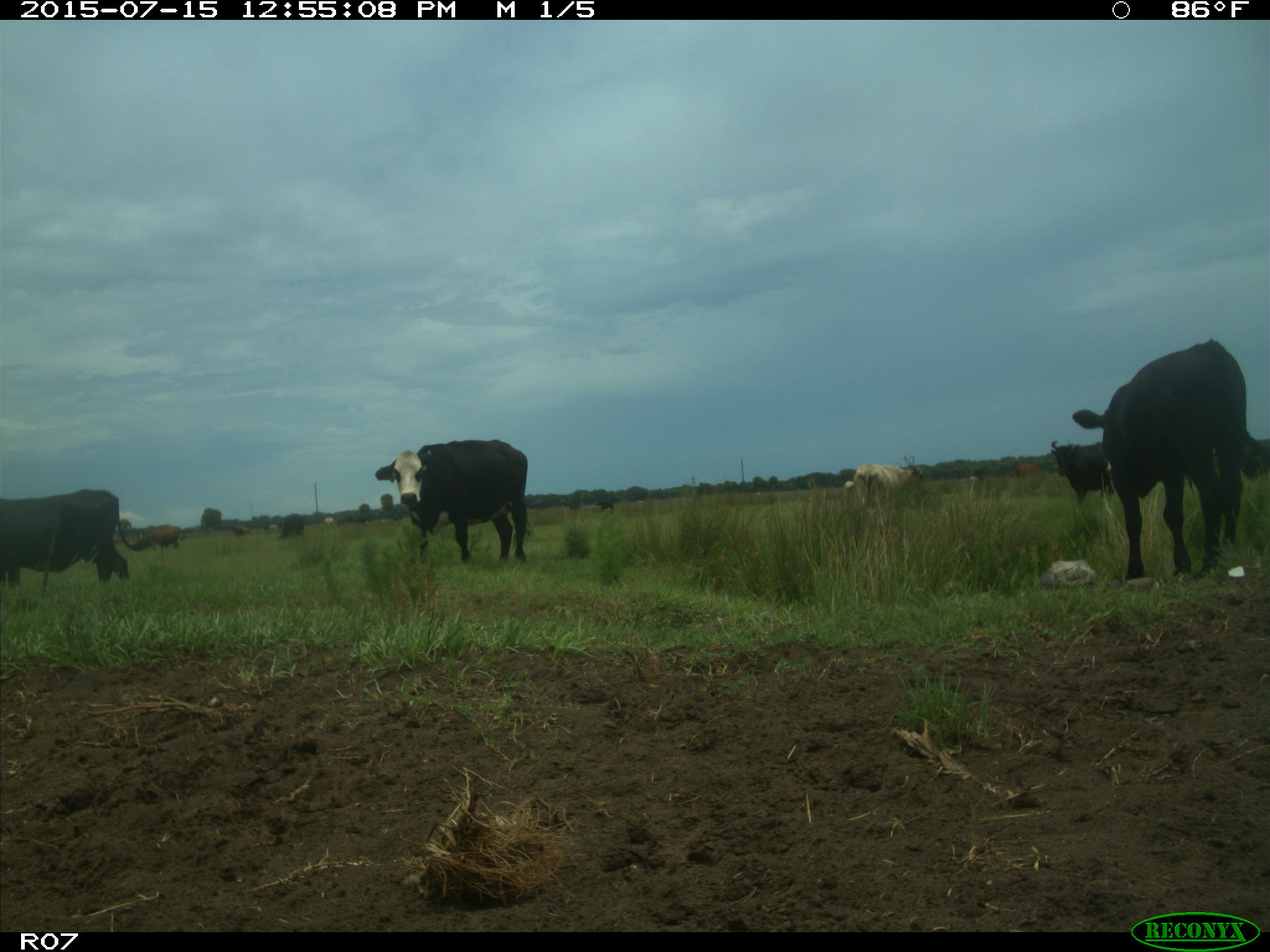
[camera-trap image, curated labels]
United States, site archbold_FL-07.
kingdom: Animalia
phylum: Chordata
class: Mammalia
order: Artiodactyla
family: Bovidae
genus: Bos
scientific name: Bos taurus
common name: domestic cow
Bos taurus (domestic cow).